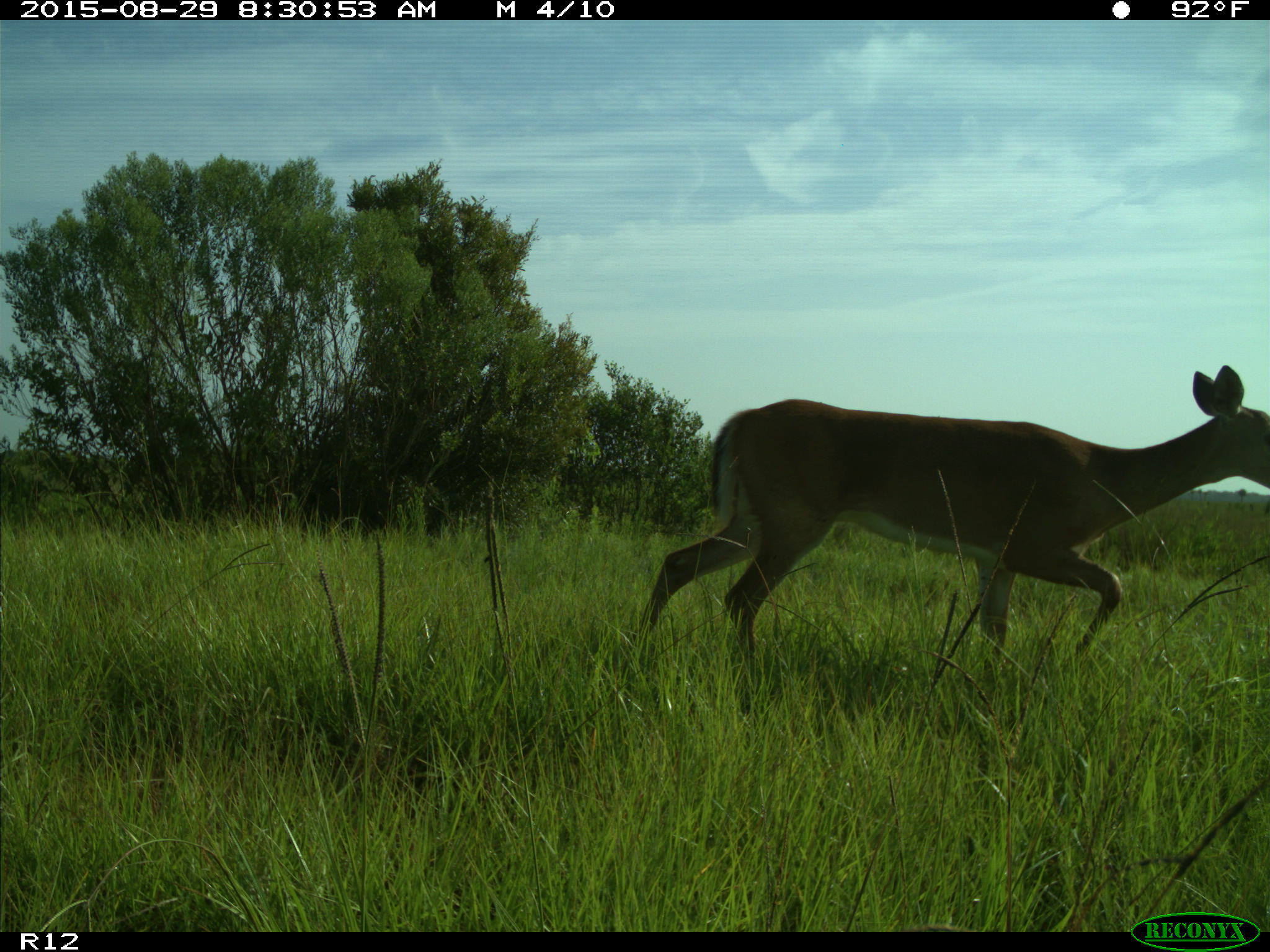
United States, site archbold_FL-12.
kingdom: Animalia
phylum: Chordata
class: Mammalia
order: Artiodactyla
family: Cervidae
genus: Odocoileus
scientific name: Odocoileus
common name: deer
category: unidentified deer